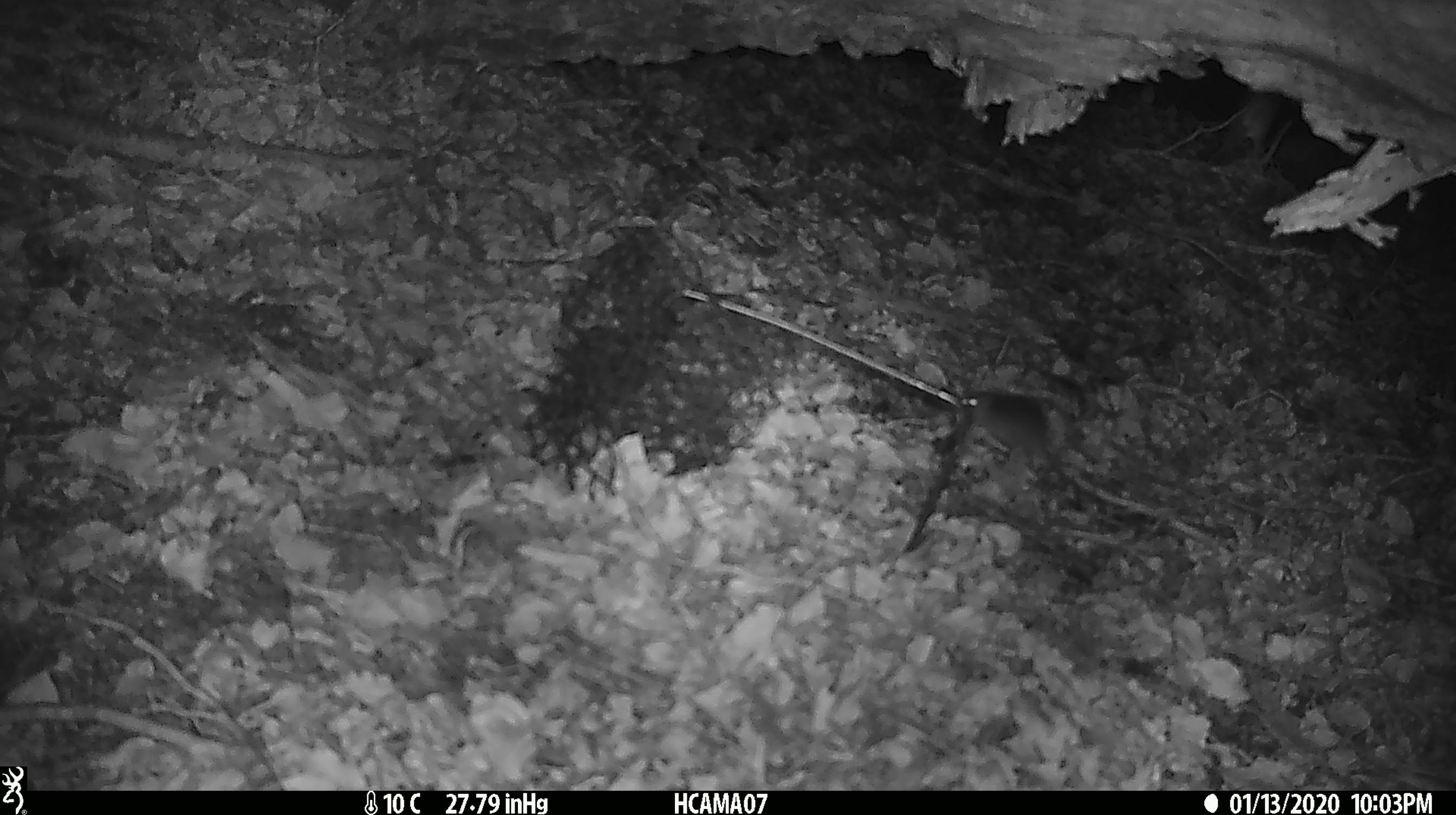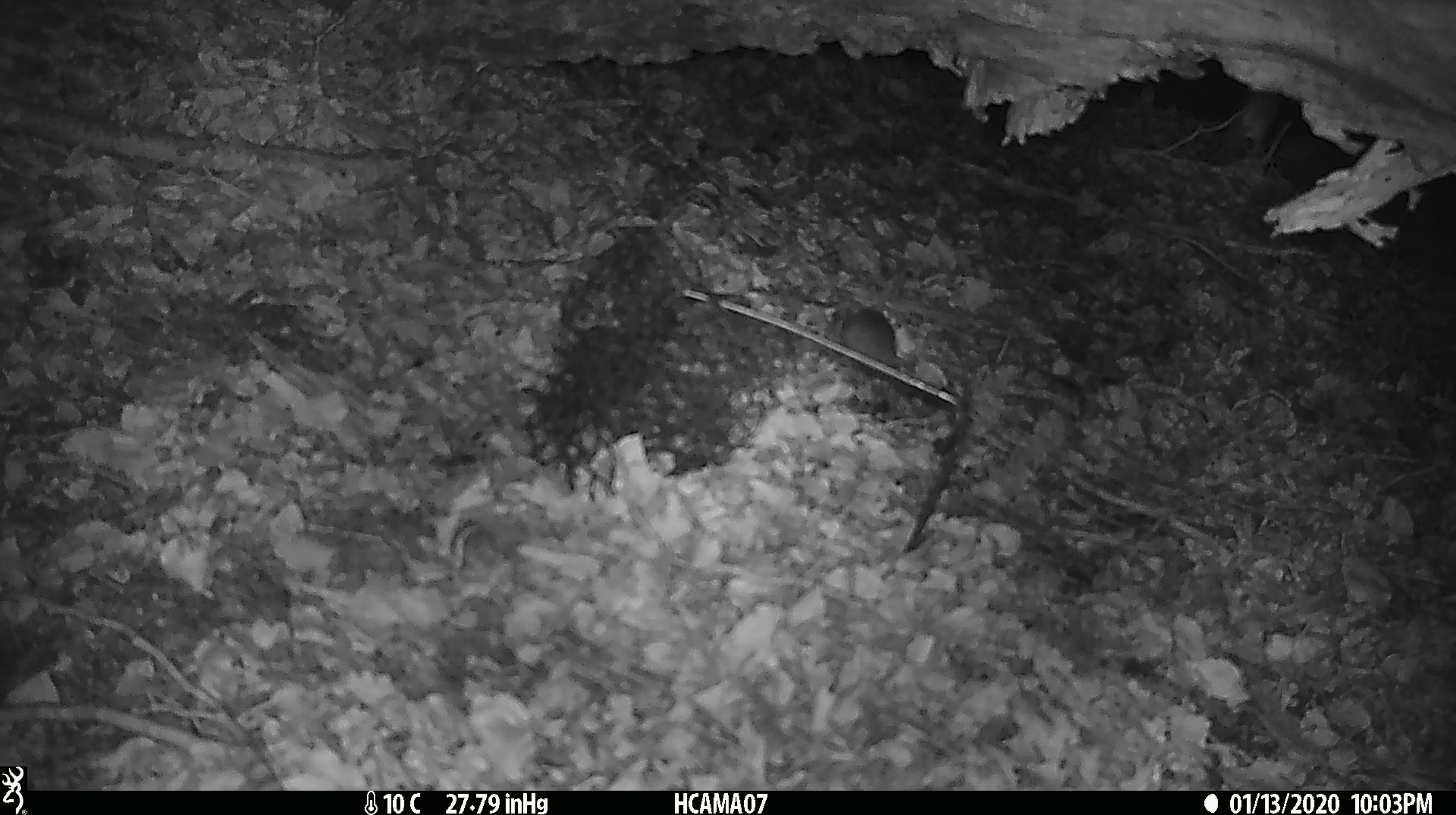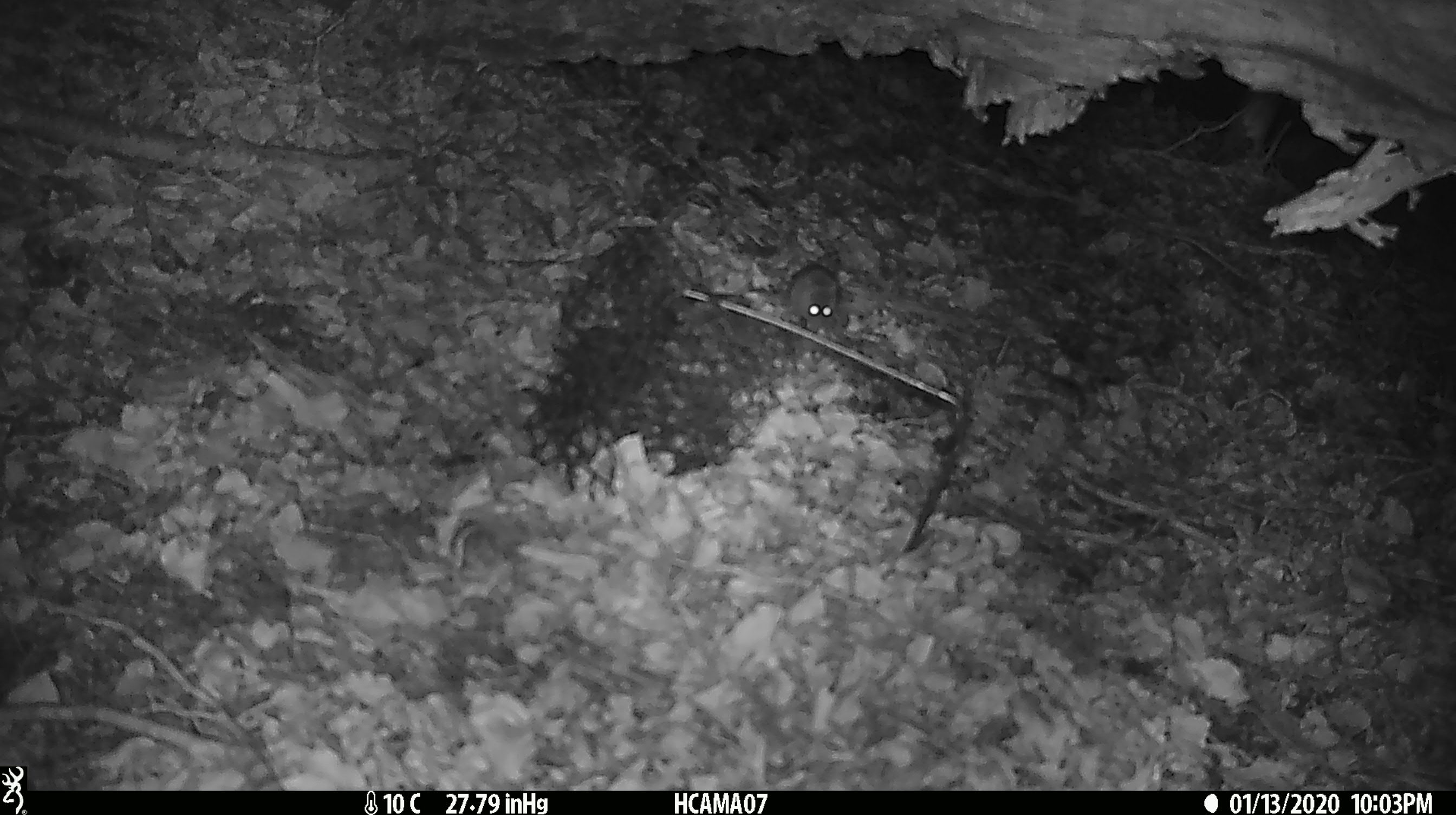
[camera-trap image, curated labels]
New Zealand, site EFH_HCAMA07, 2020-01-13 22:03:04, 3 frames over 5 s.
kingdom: Animalia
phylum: Chordata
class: Mammalia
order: Rodentia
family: Muridae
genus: Mus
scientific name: Mus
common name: mouse